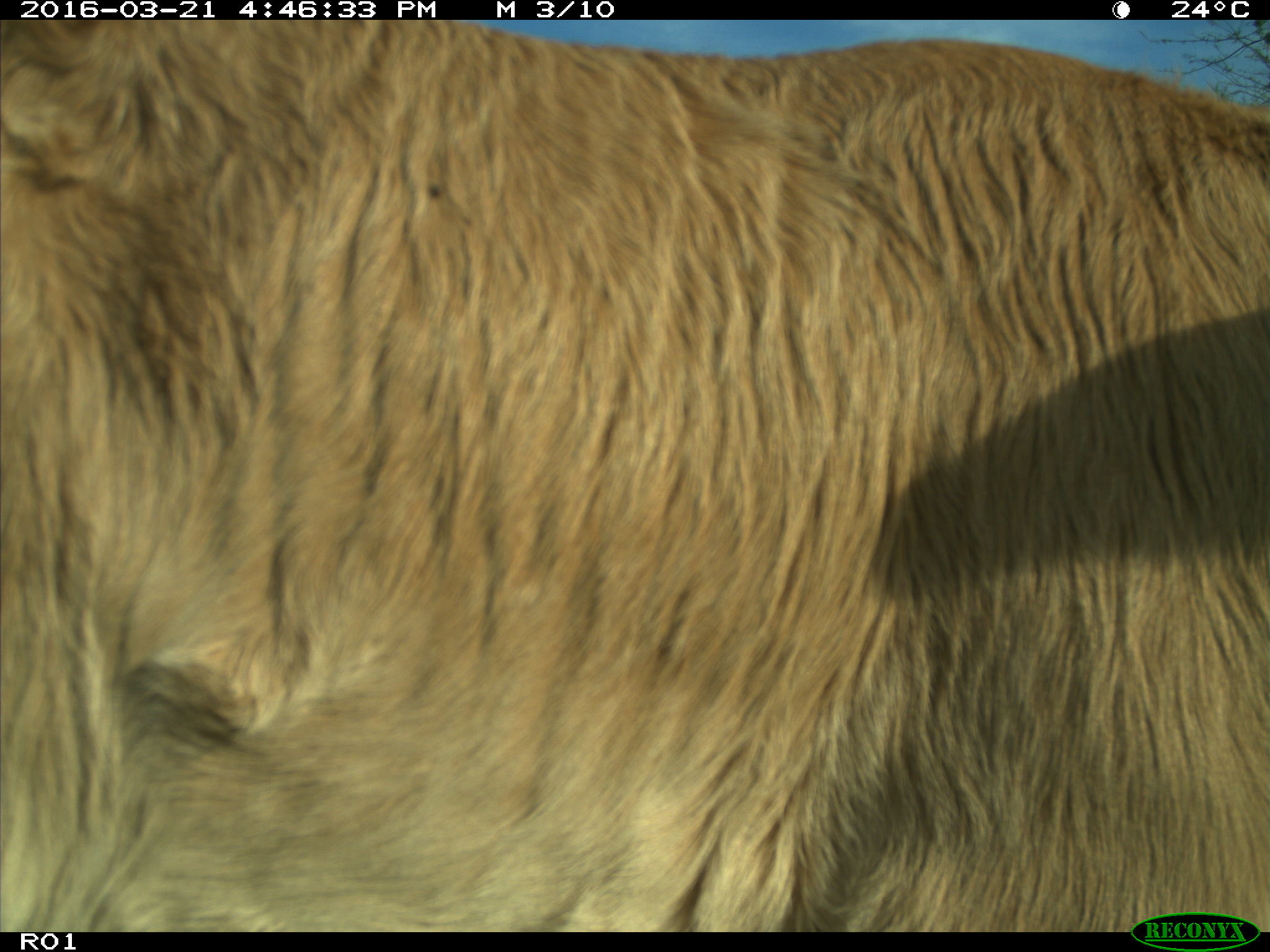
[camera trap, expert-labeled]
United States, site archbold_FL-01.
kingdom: Animalia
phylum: Chordata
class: Mammalia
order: Artiodactyla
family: Bovidae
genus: Bos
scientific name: Bos taurus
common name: domestic cow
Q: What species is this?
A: Bos taurus (domestic cow).